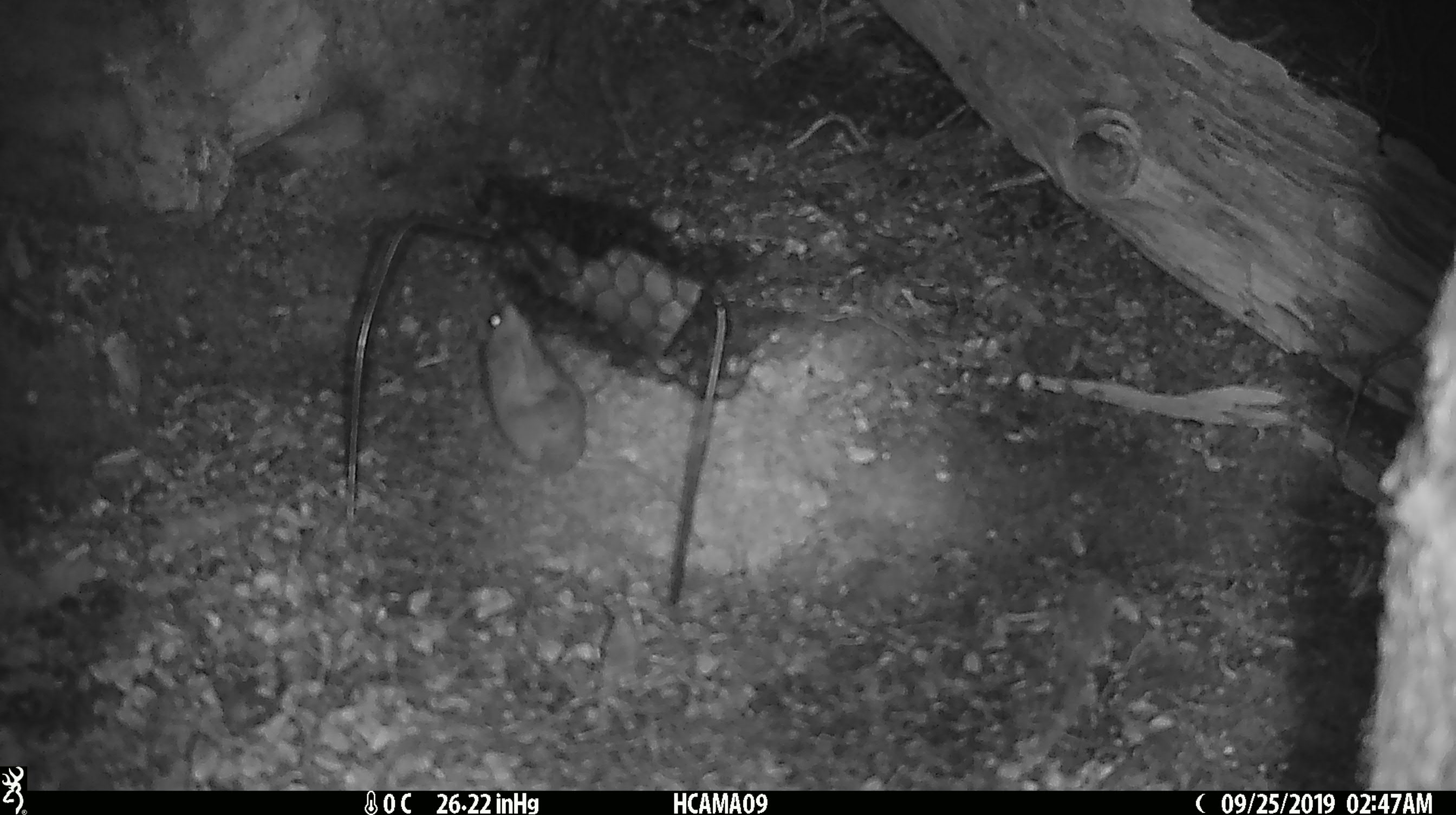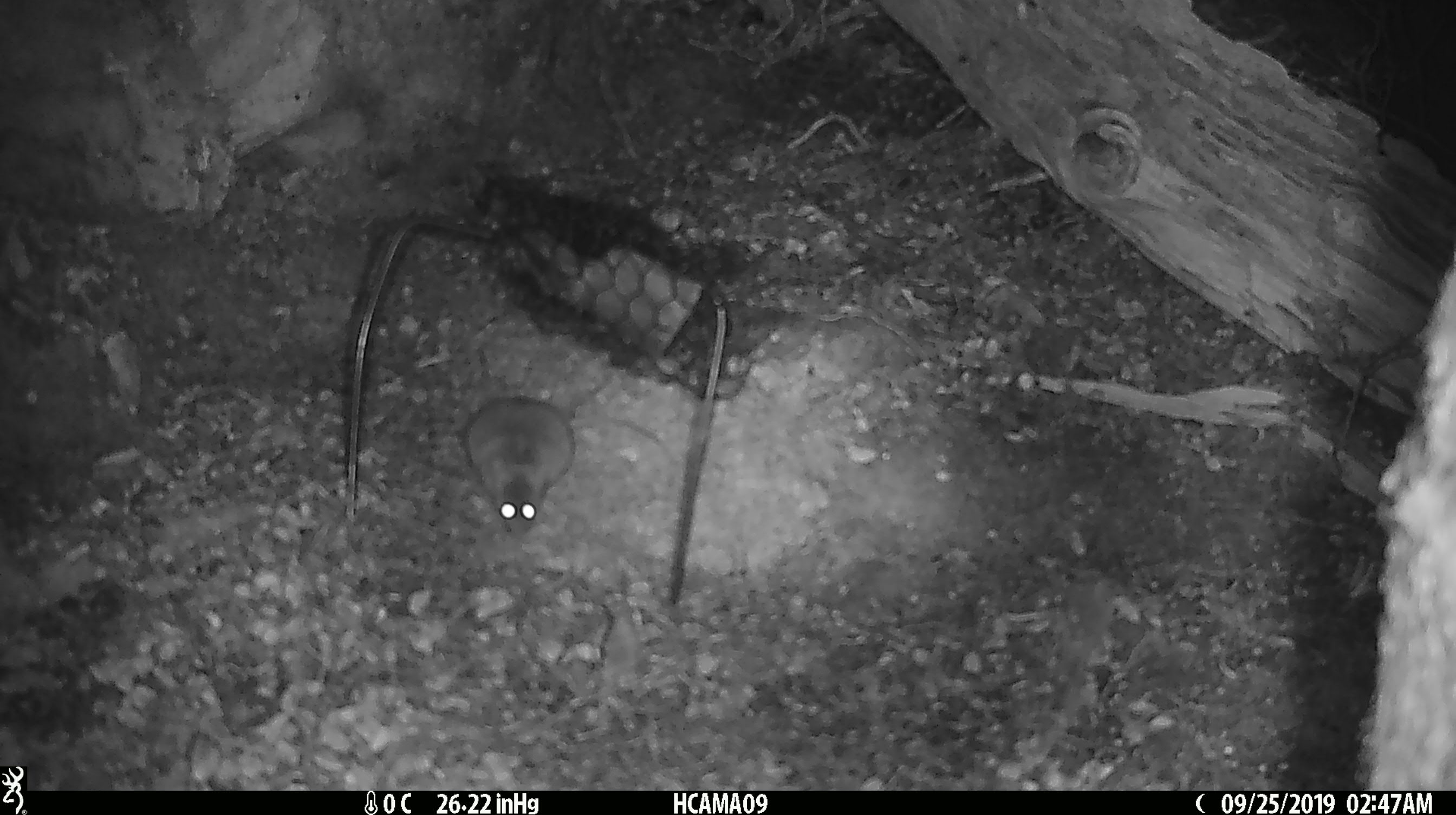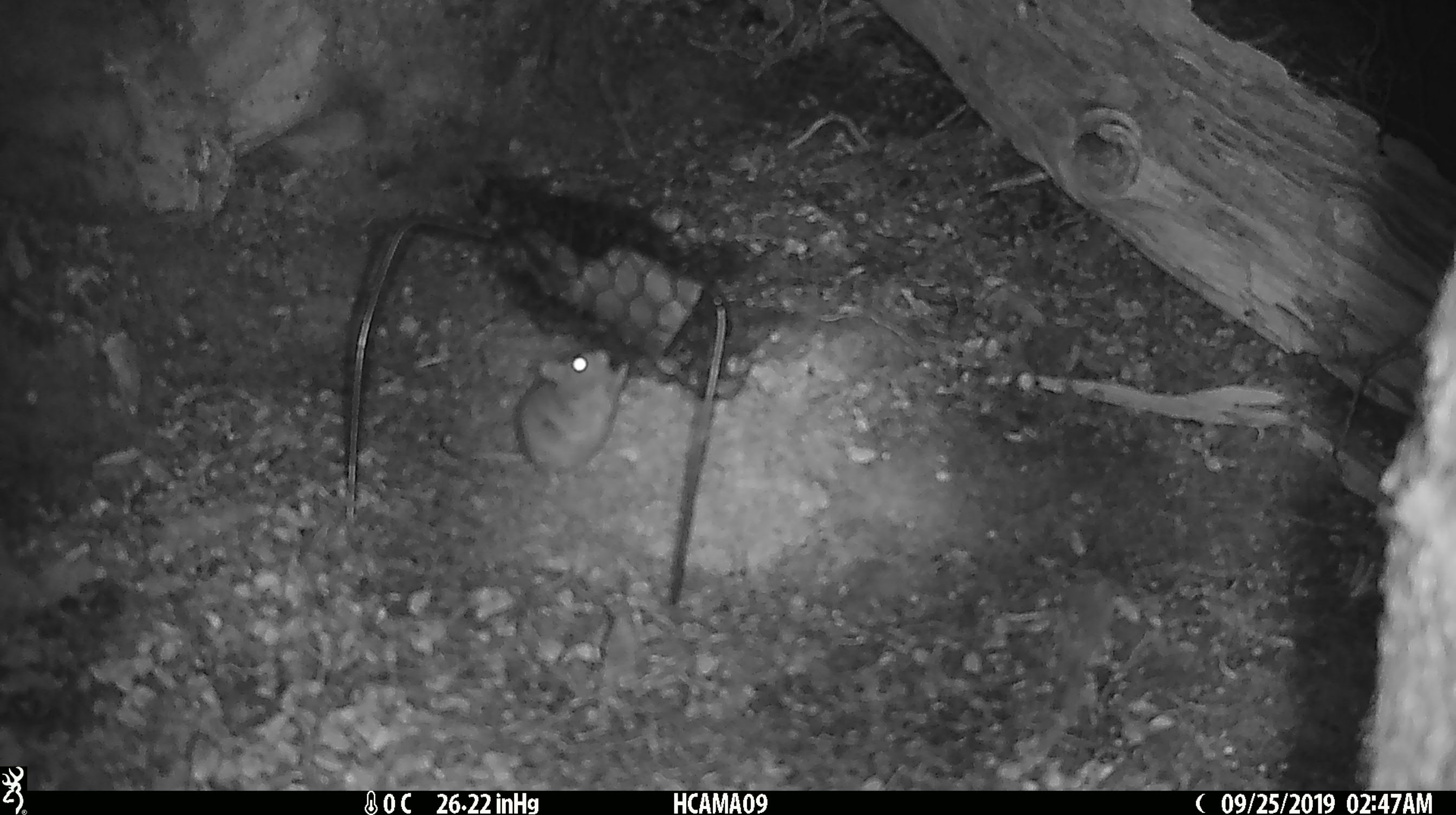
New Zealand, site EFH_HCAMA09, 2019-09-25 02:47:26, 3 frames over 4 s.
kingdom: Animalia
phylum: Chordata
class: Mammalia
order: Rodentia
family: Muridae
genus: Mus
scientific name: Mus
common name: mouse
Mouse (Mus).